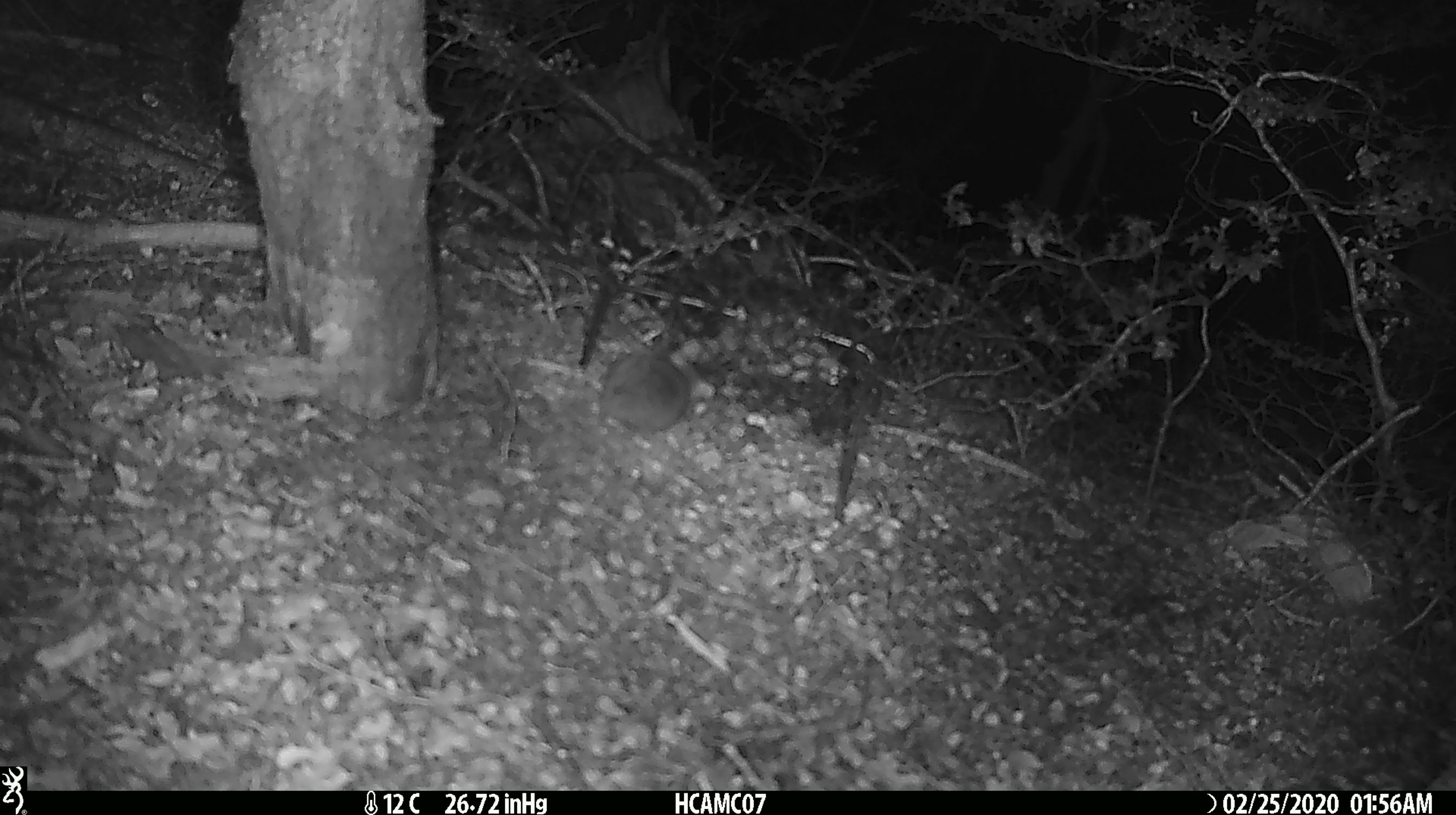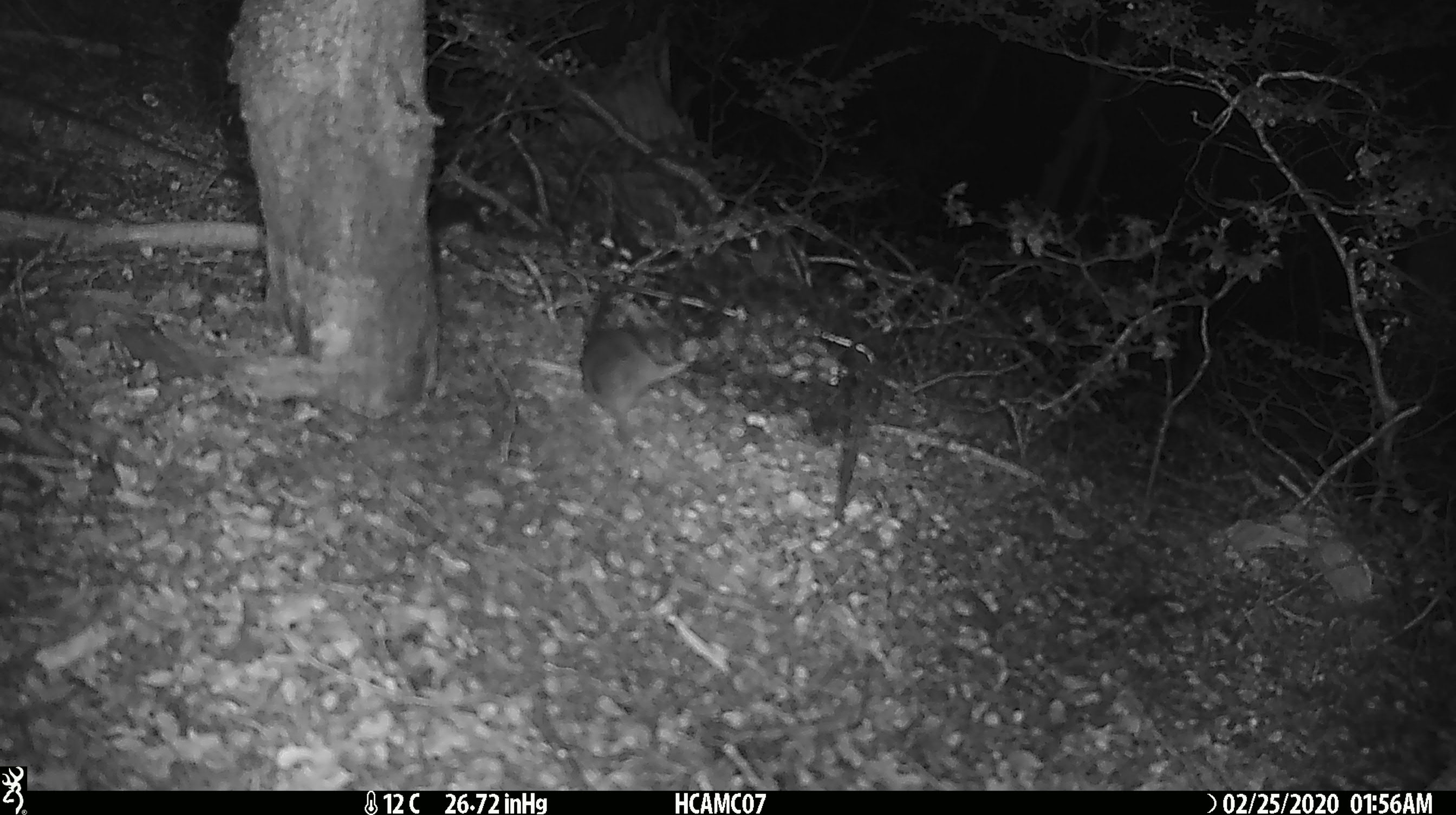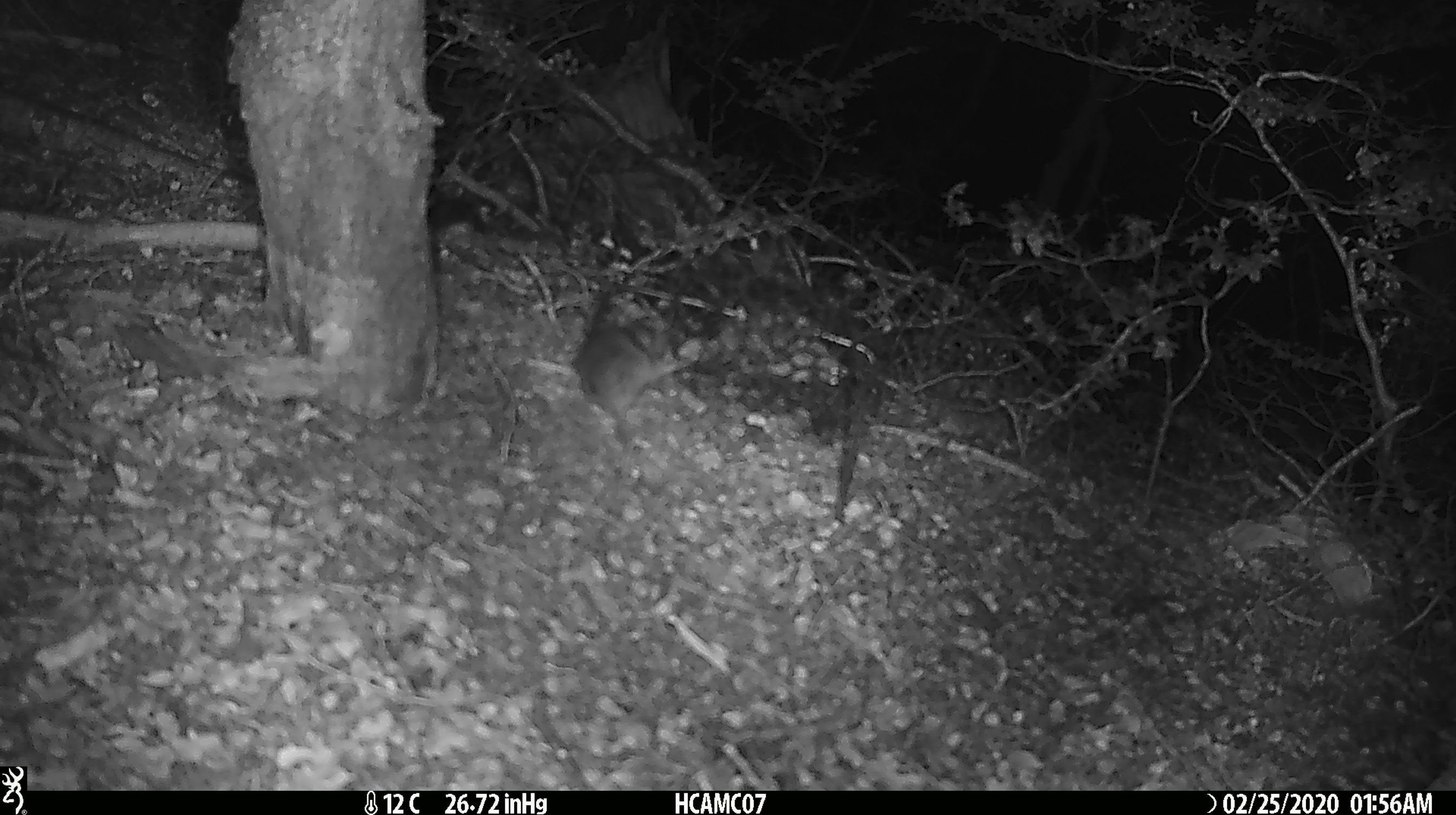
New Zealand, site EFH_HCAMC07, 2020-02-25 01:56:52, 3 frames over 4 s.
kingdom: Animalia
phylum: Chordata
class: Mammalia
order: Rodentia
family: Muridae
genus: Mus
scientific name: Mus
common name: mouse